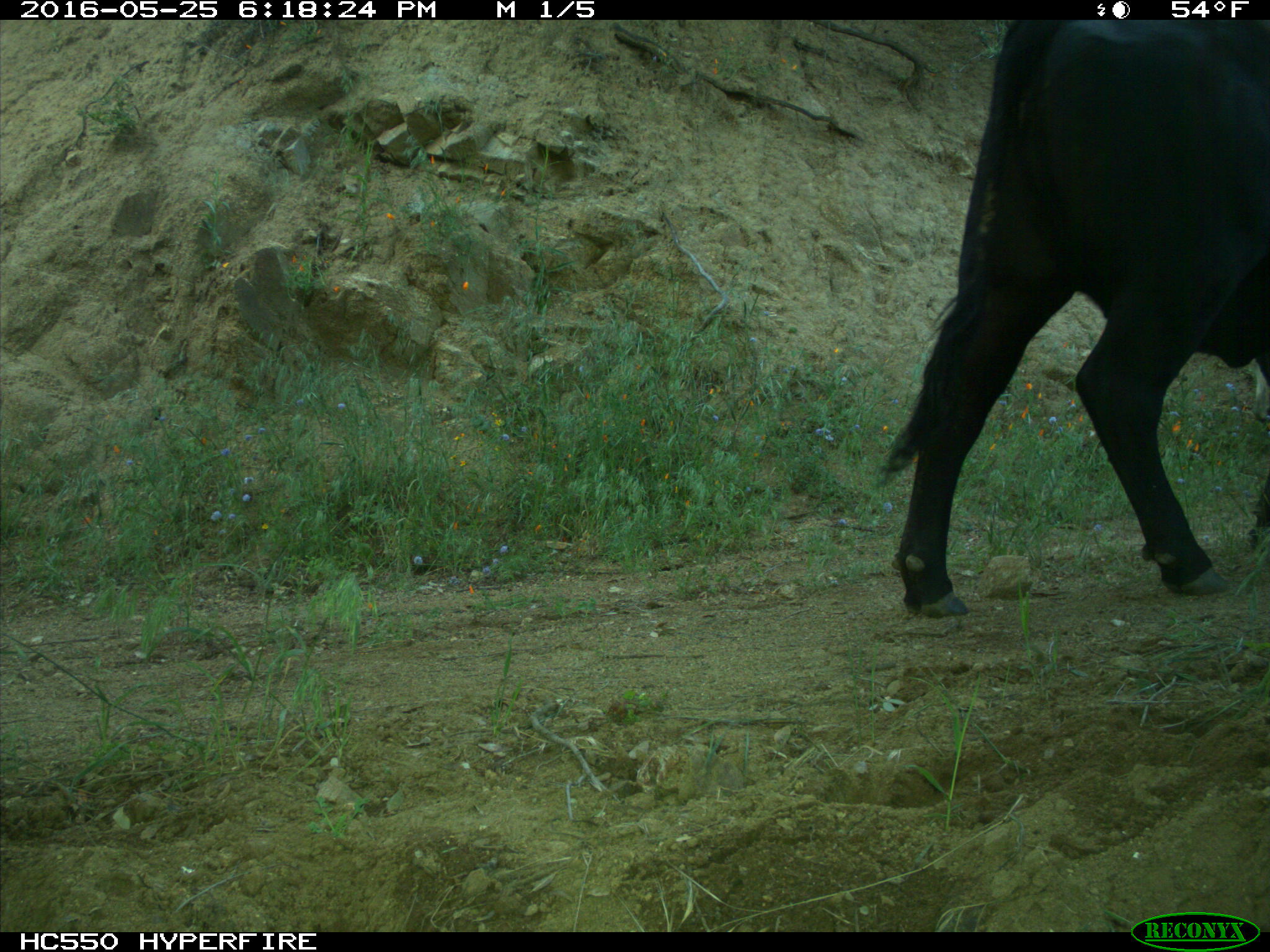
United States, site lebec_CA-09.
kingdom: Animalia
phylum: Chordata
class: Mammalia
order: Artiodactyla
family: Bovidae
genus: Bos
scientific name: Bos taurus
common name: domestic cow